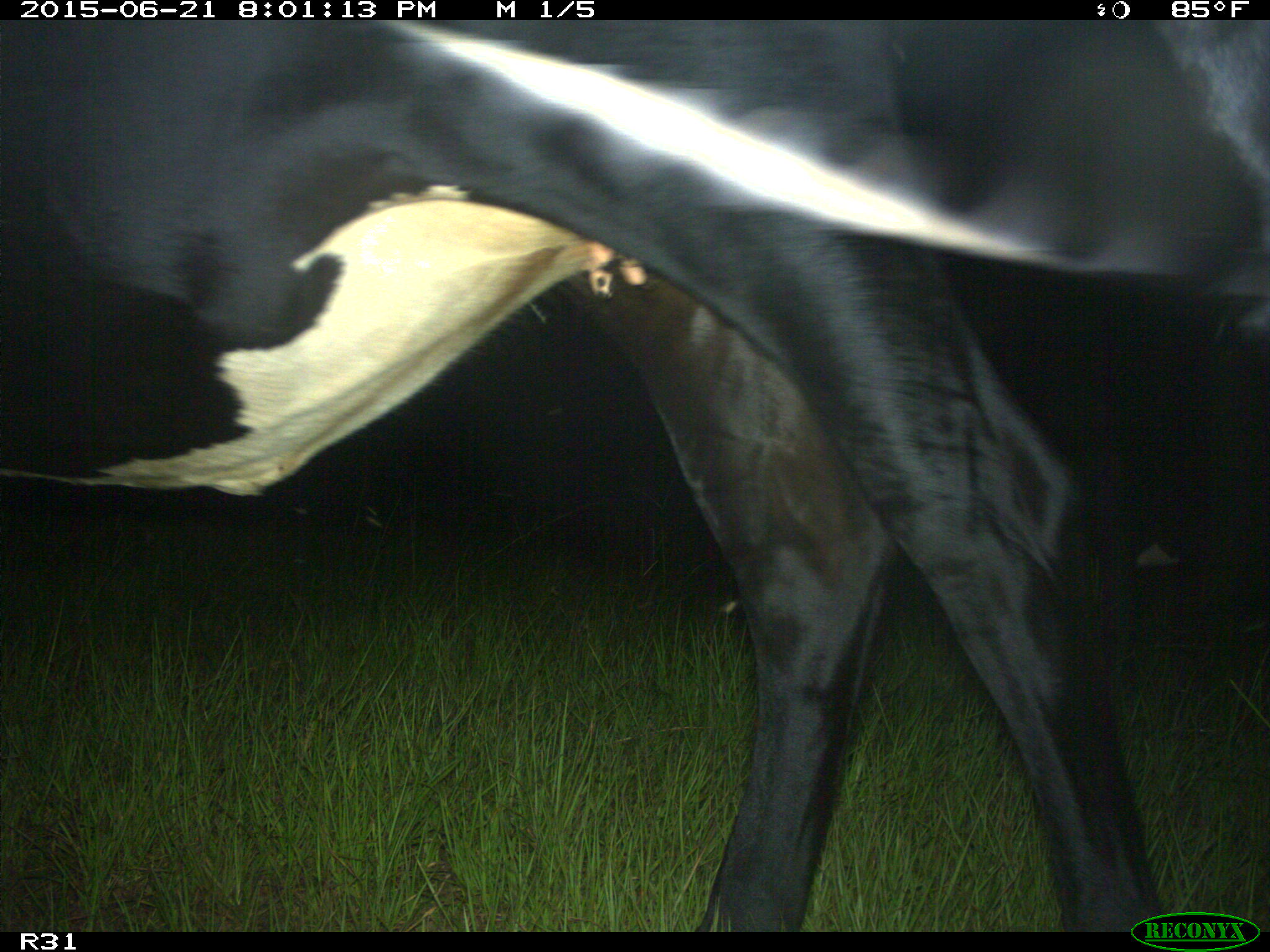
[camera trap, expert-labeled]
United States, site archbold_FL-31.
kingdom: Animalia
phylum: Chordata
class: Mammalia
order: Artiodactyla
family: Bovidae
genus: Bos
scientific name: Bos taurus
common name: domestic cow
Bos taurus (domestic cow).